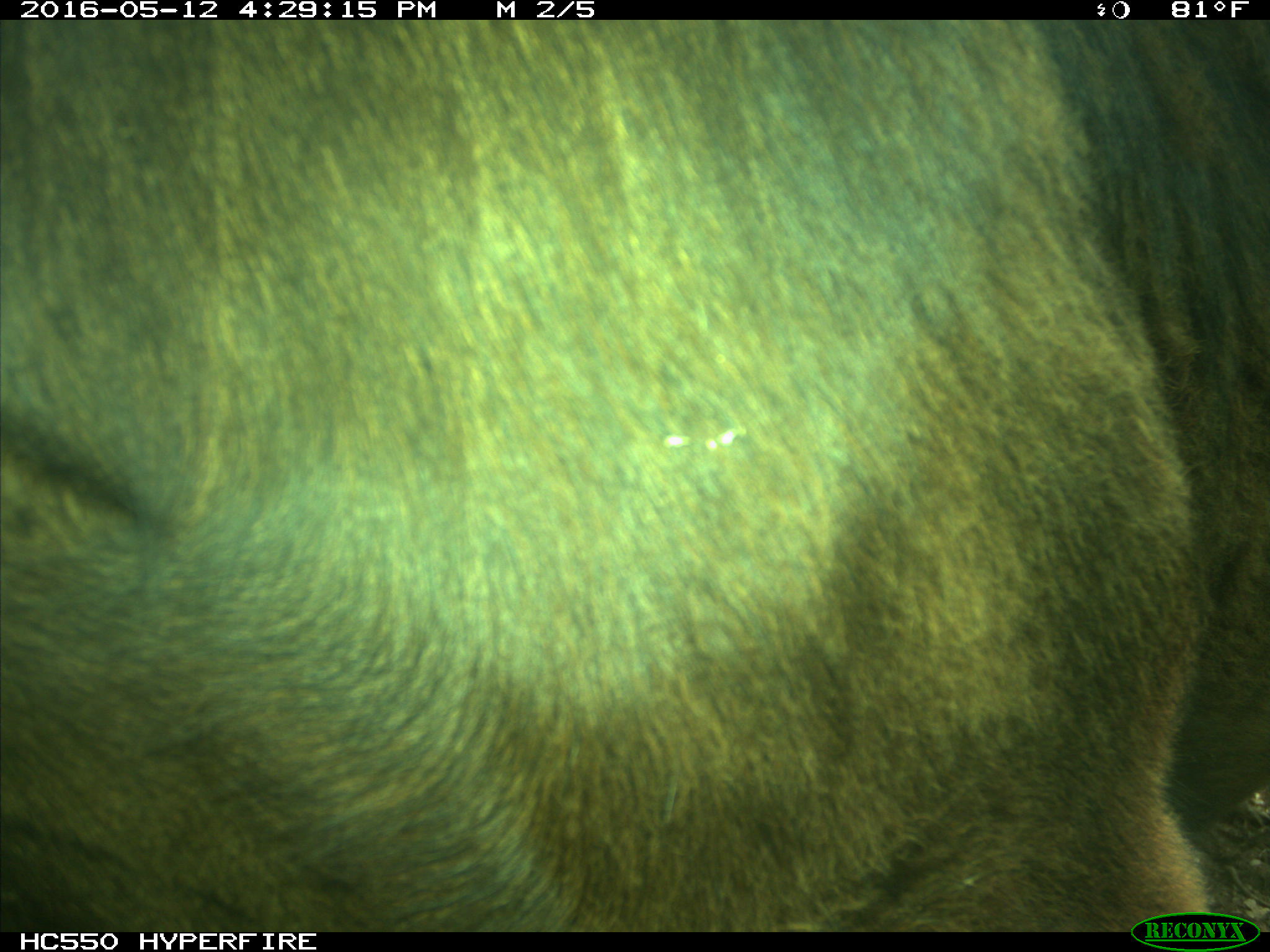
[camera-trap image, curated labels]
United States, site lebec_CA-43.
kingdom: Animalia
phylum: Chordata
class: Mammalia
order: Artiodactyla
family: Bovidae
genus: Bos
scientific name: Bos taurus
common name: domestic cow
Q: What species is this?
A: Bos taurus (domestic cow).